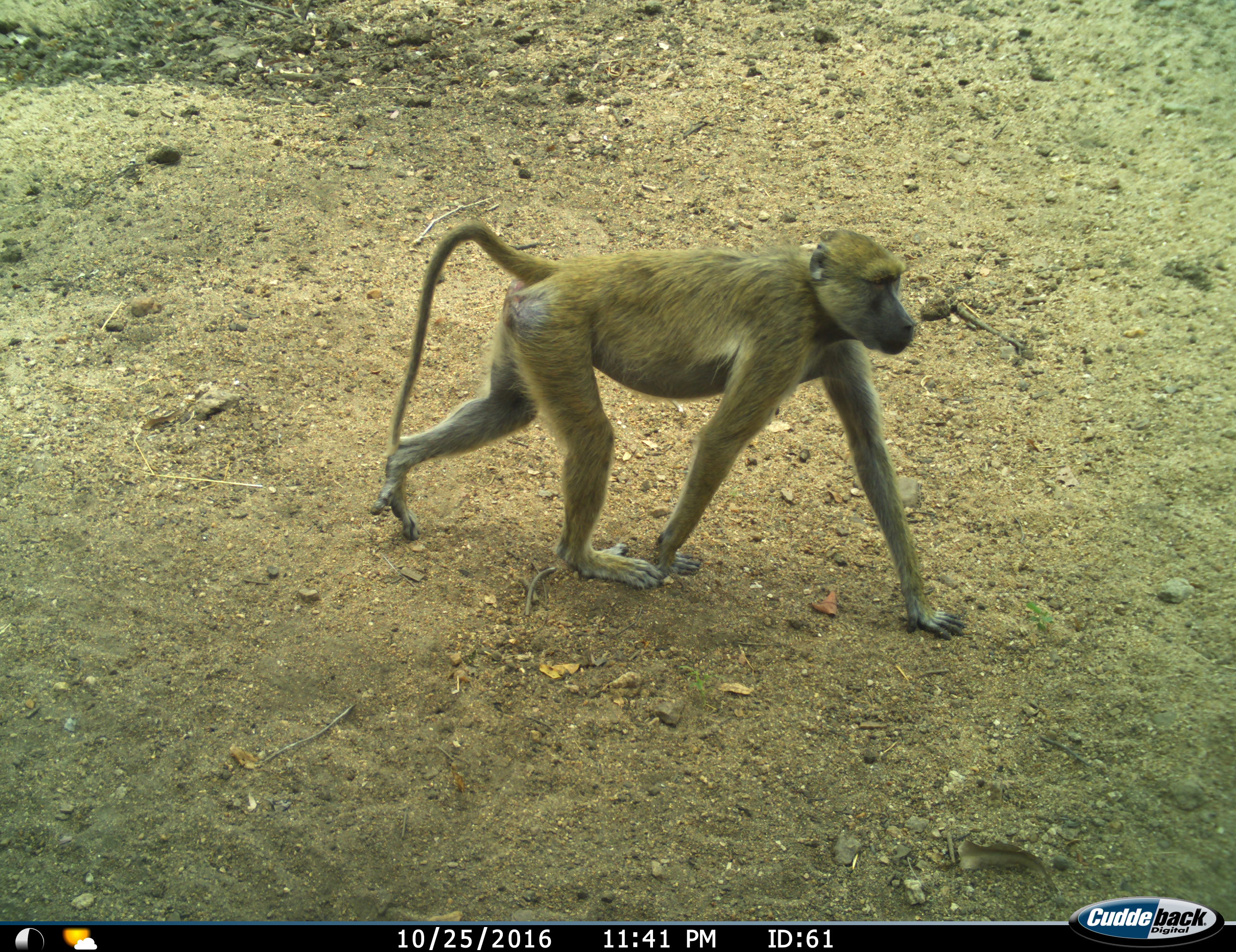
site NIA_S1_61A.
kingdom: Animalia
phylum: Chordata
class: Mammalia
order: Primates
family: Cercopithecidae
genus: Papio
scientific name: Papio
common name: baboon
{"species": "baboon (Papio)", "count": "1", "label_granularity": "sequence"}